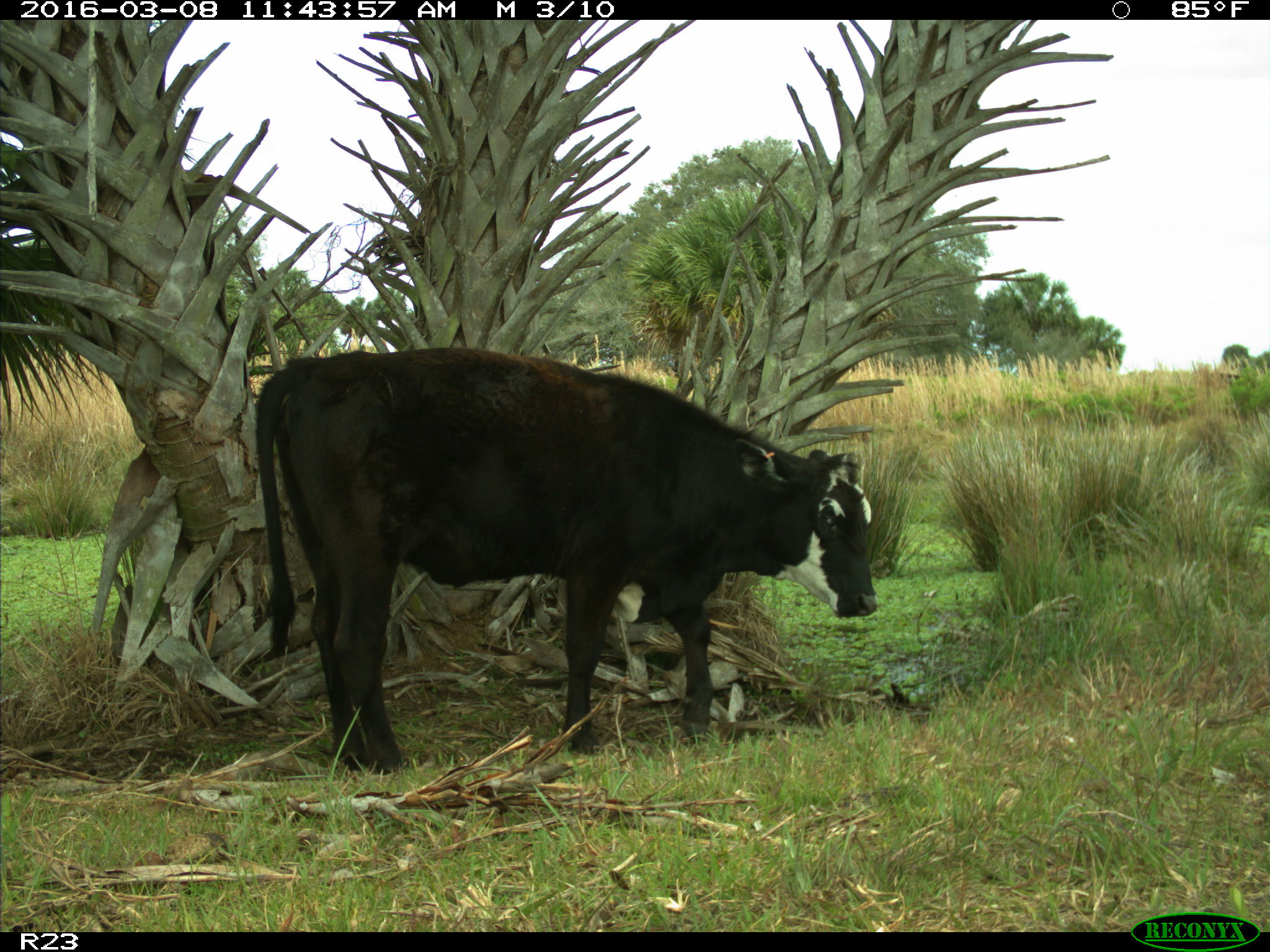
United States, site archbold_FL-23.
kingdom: Animalia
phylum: Chordata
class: Mammalia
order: Artiodactyla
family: Bovidae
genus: Bos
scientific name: Bos taurus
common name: domestic cow